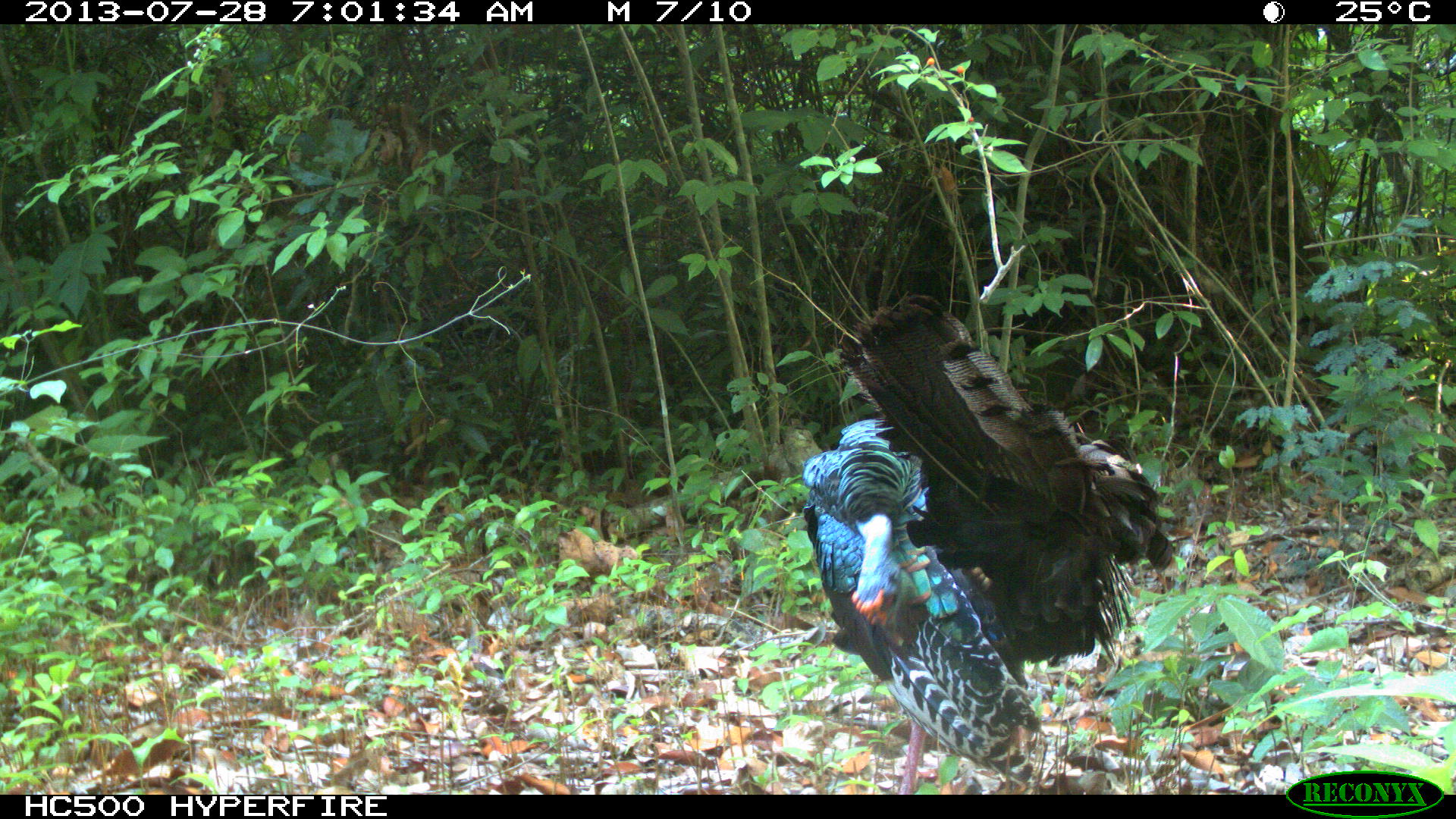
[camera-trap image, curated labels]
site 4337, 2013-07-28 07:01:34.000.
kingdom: Animalia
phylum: Chordata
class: Aves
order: Galliformes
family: Phasianidae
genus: Meleagris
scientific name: Meleagris ocellata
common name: ocellated turkey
Meleagris ocellata (ocellated turkey), count 1, sex male.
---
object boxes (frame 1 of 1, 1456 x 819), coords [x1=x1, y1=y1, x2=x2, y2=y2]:
meleagris ocellata: [x1=801, y1=291, x2=1182, y2=795]